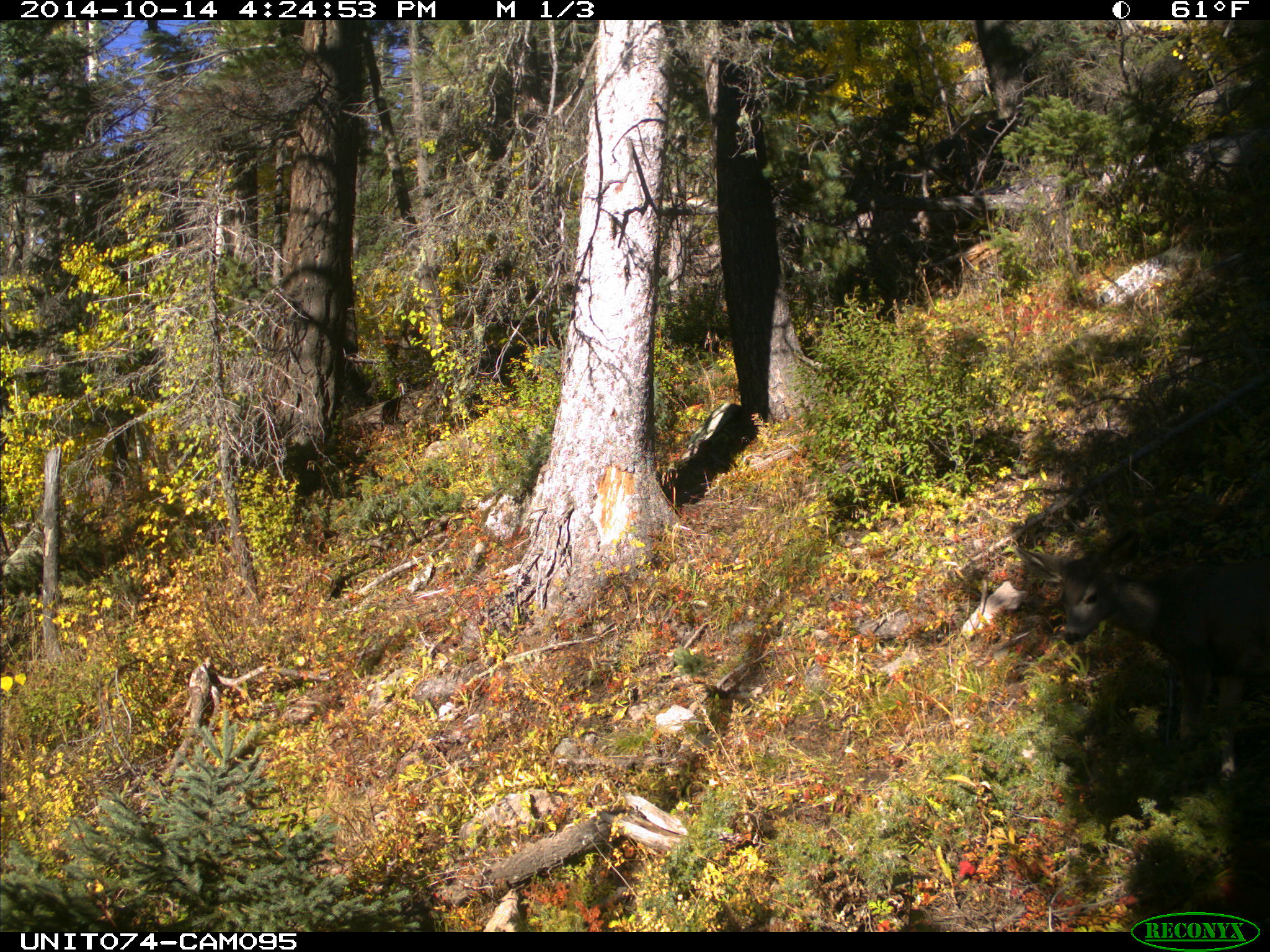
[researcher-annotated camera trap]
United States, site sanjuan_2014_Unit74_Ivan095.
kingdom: Animalia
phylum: Chordata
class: Mammalia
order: Artiodactyla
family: Cervidae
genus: Odocoileus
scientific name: Odocoileus hemionus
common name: mule deer